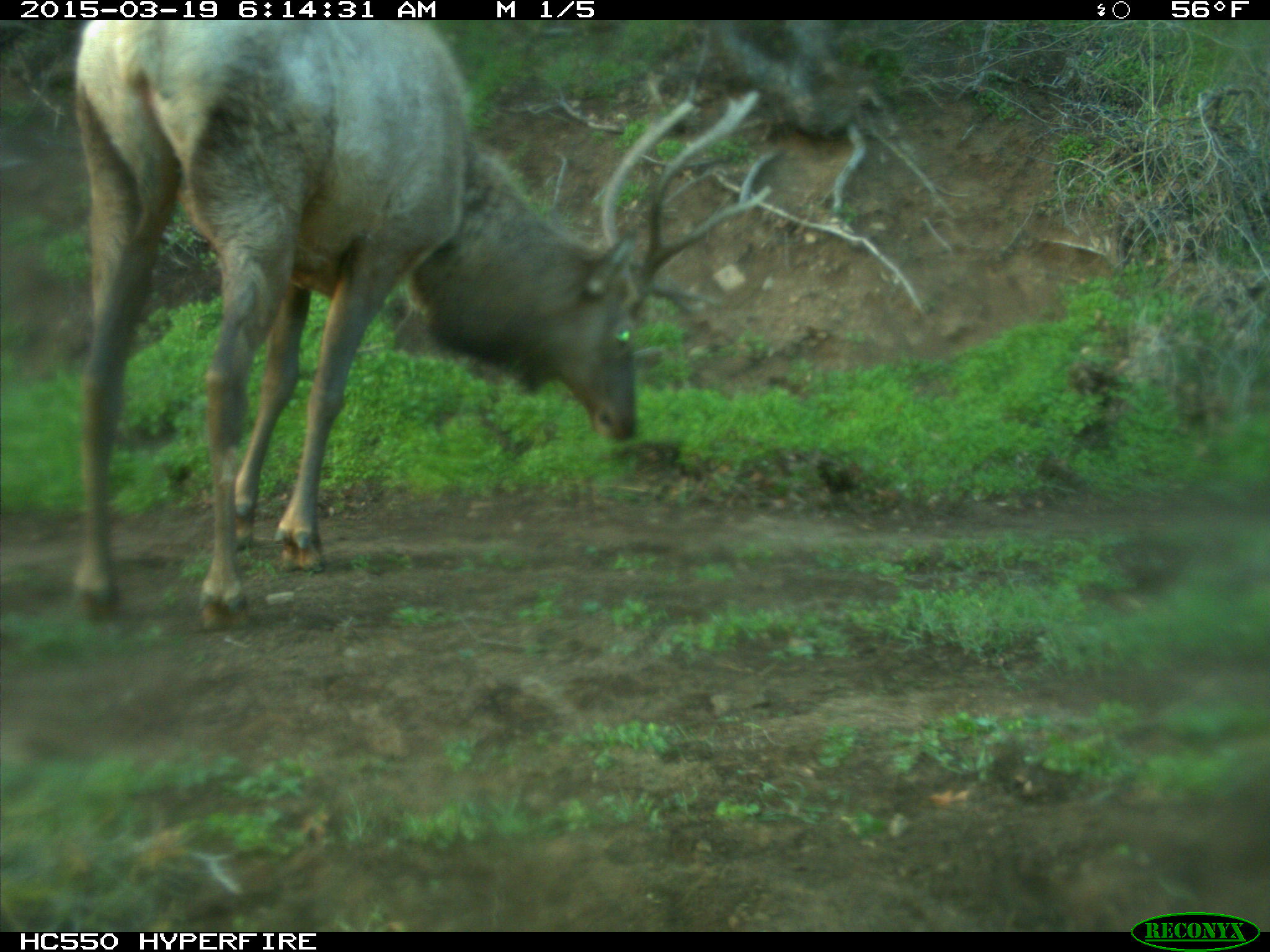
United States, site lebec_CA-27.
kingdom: Animalia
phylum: Chordata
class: Mammalia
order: Artiodactyla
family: Cervidae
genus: Cervus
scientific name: Cervus canadensis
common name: elk